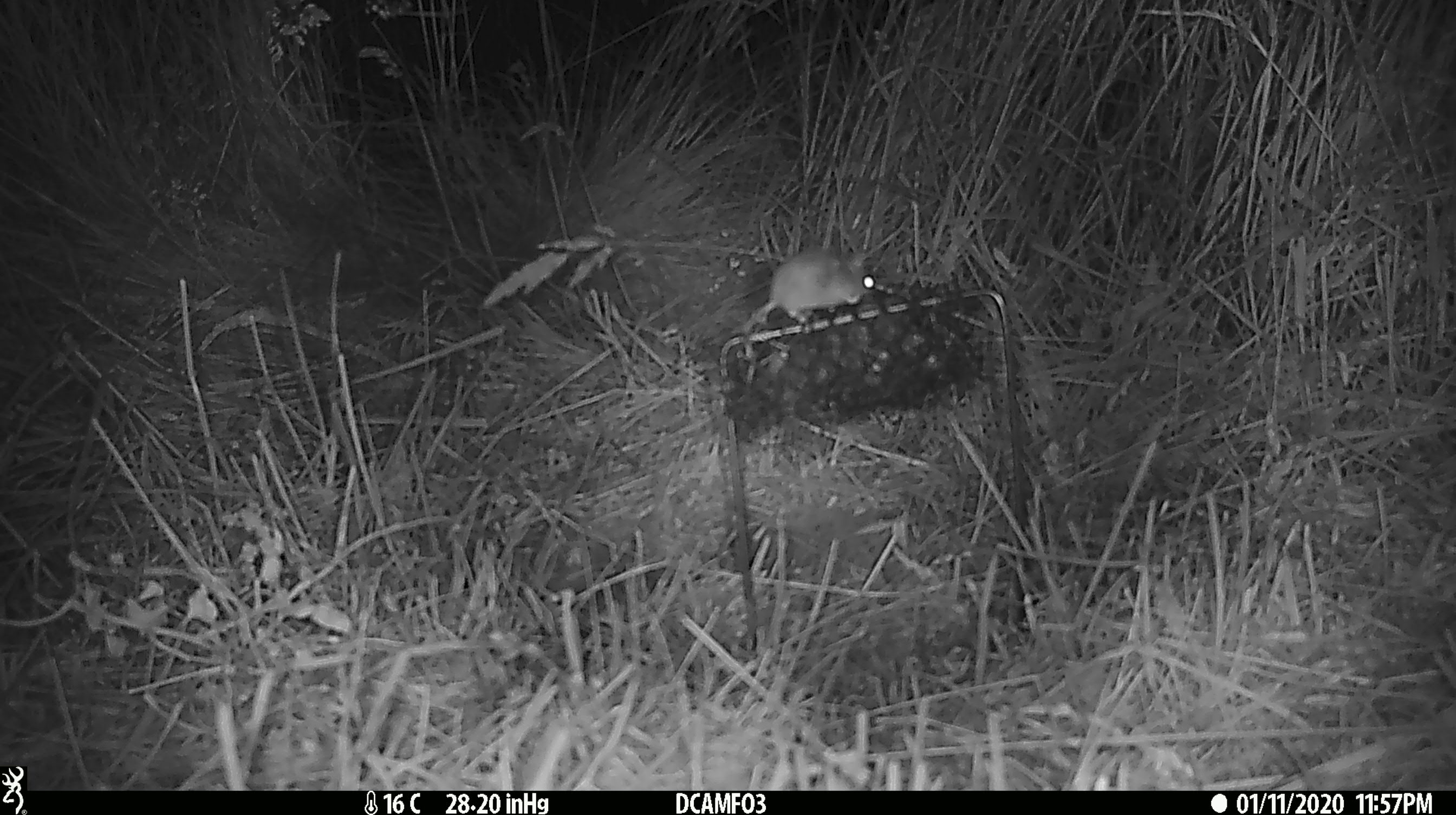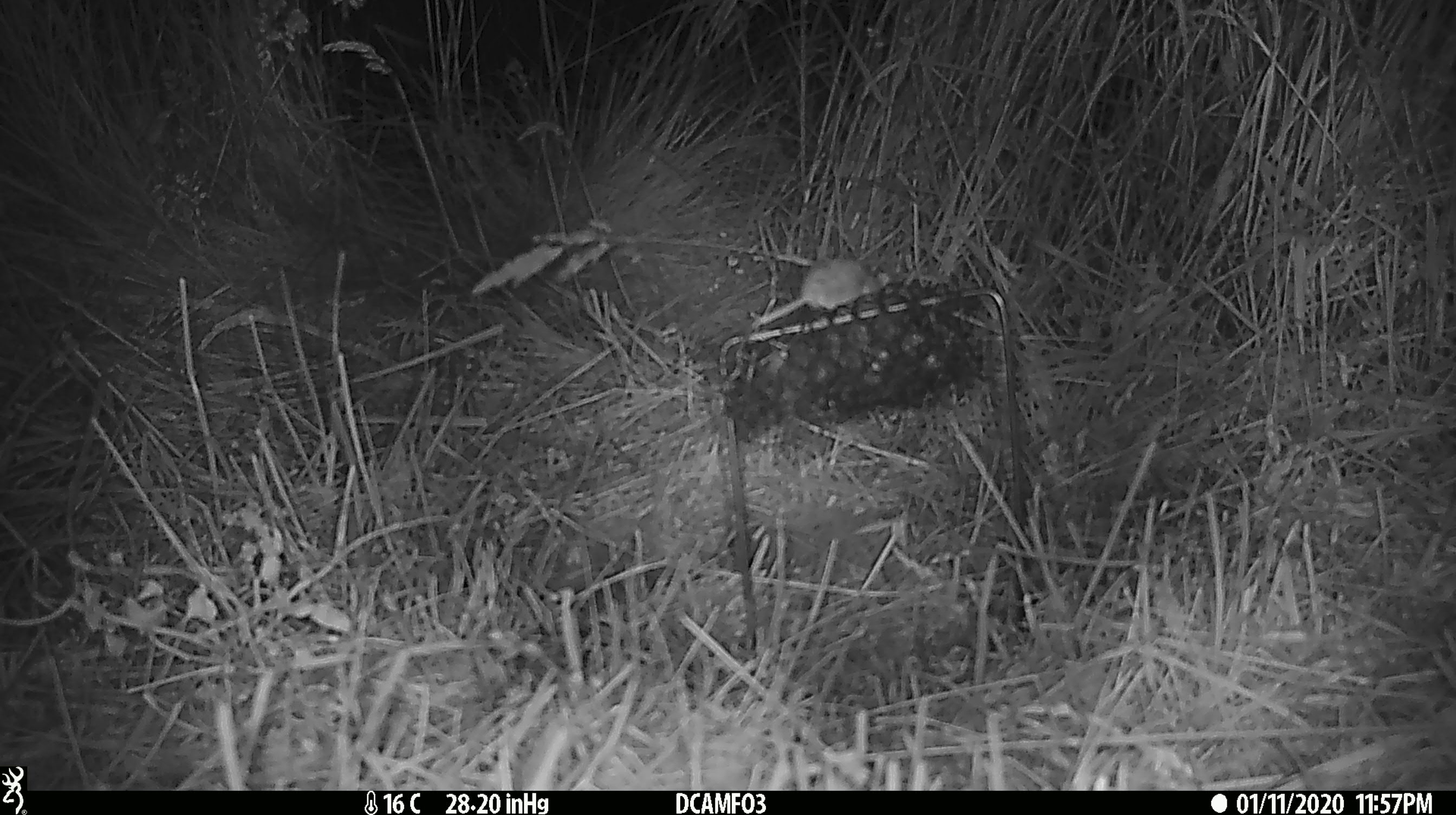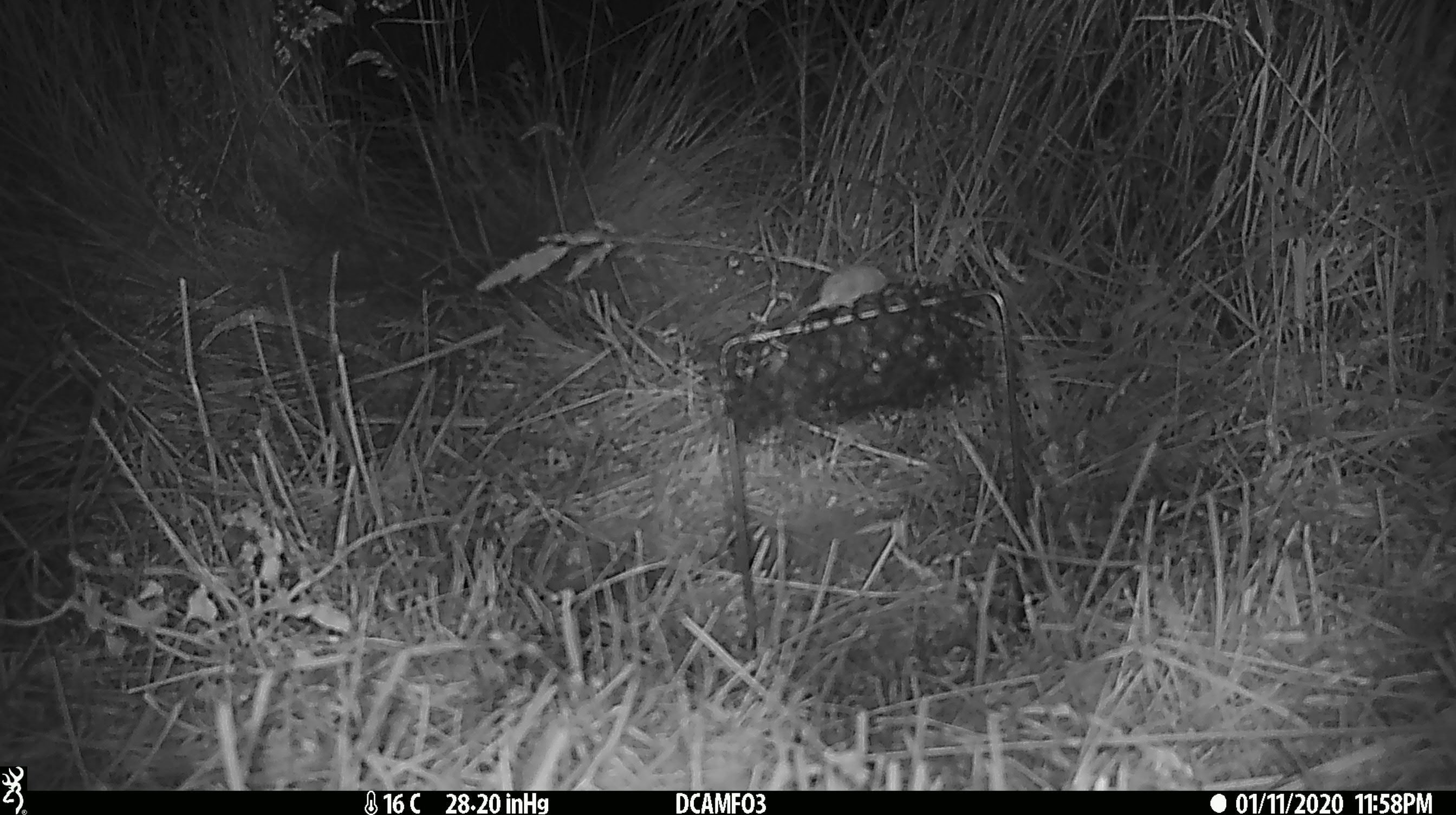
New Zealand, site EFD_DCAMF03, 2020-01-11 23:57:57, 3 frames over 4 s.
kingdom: Animalia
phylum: Chordata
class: Mammalia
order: Rodentia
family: Muridae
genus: Mus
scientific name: Mus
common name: mouse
Mouse (Mus).